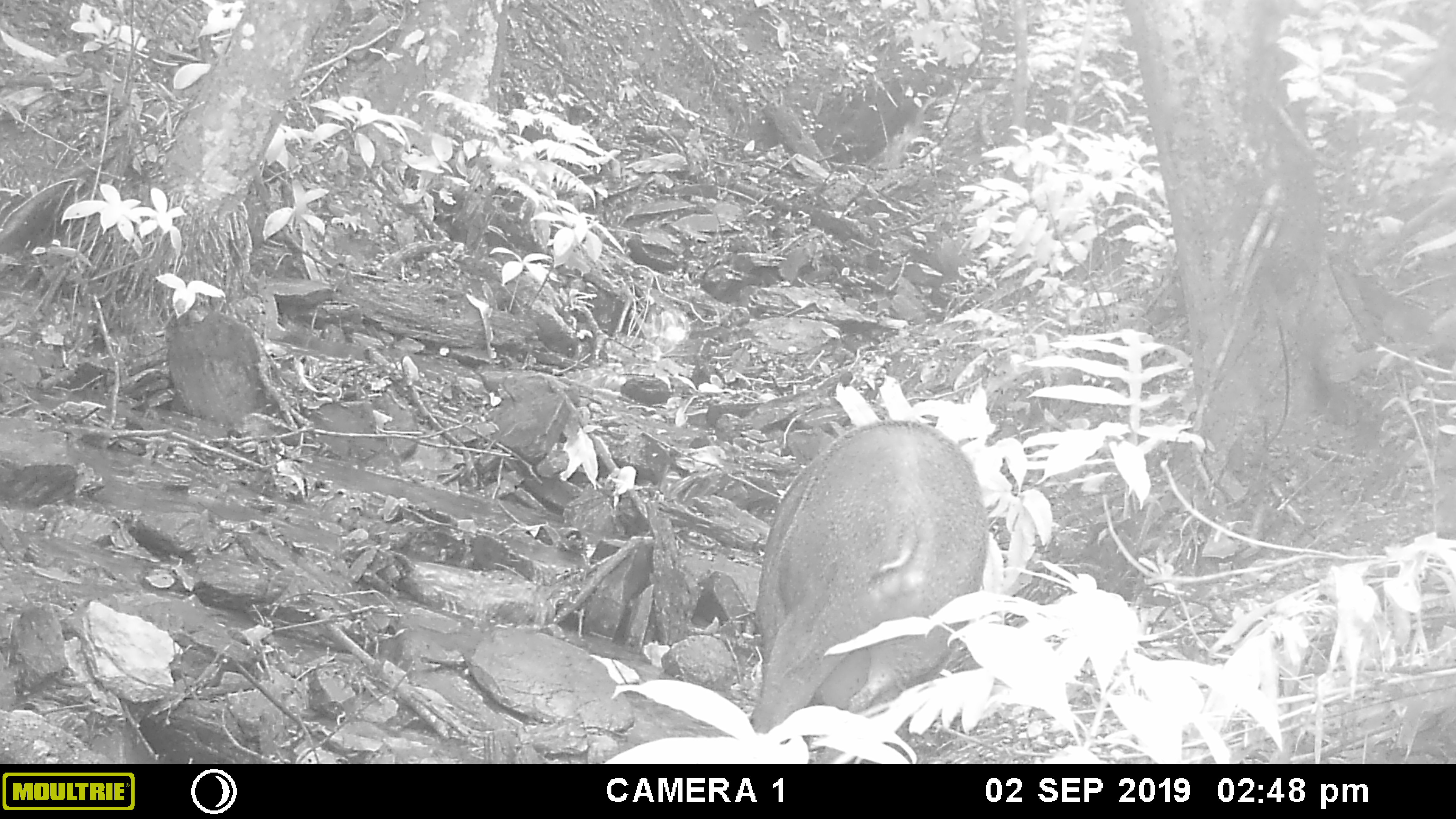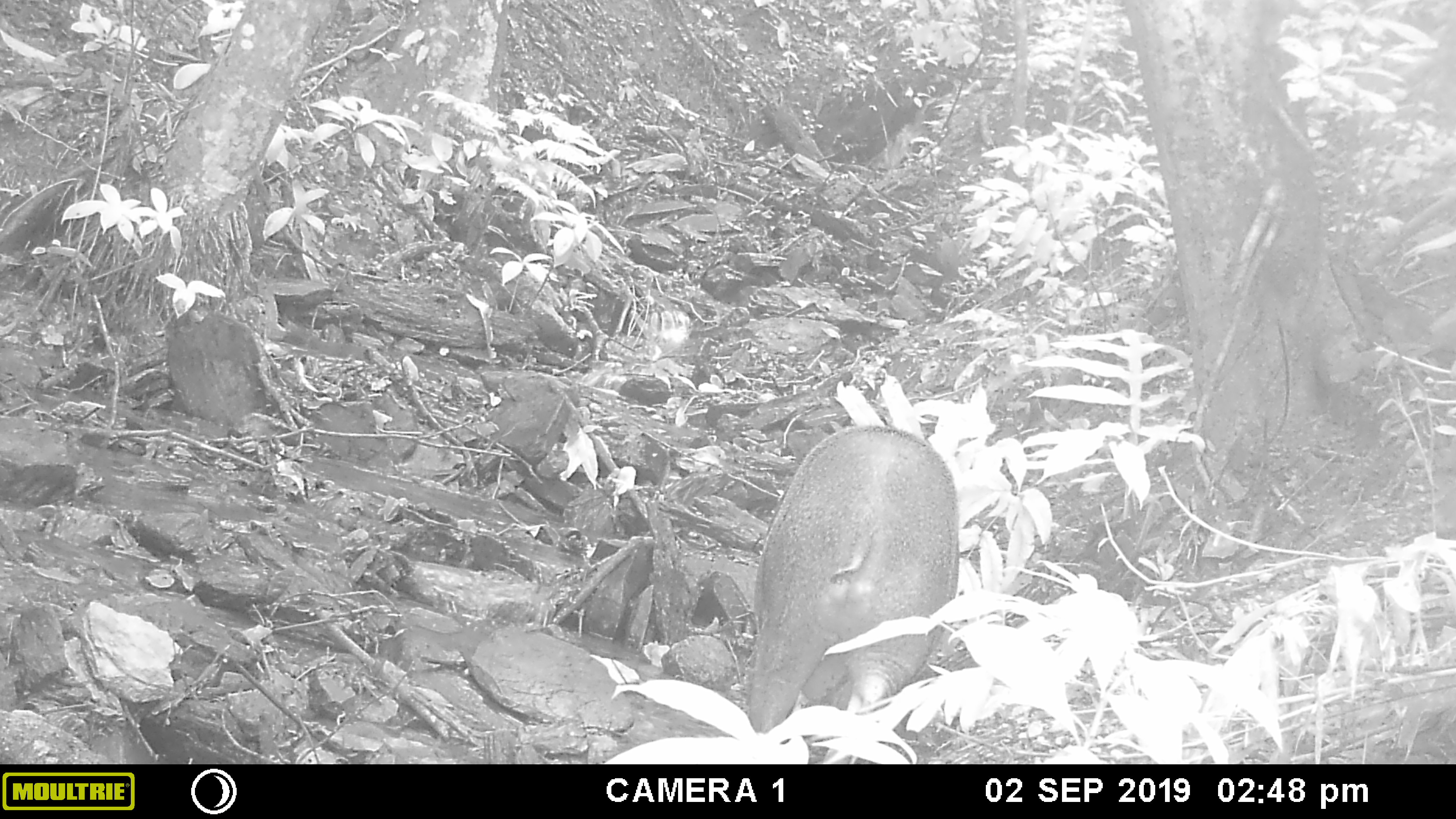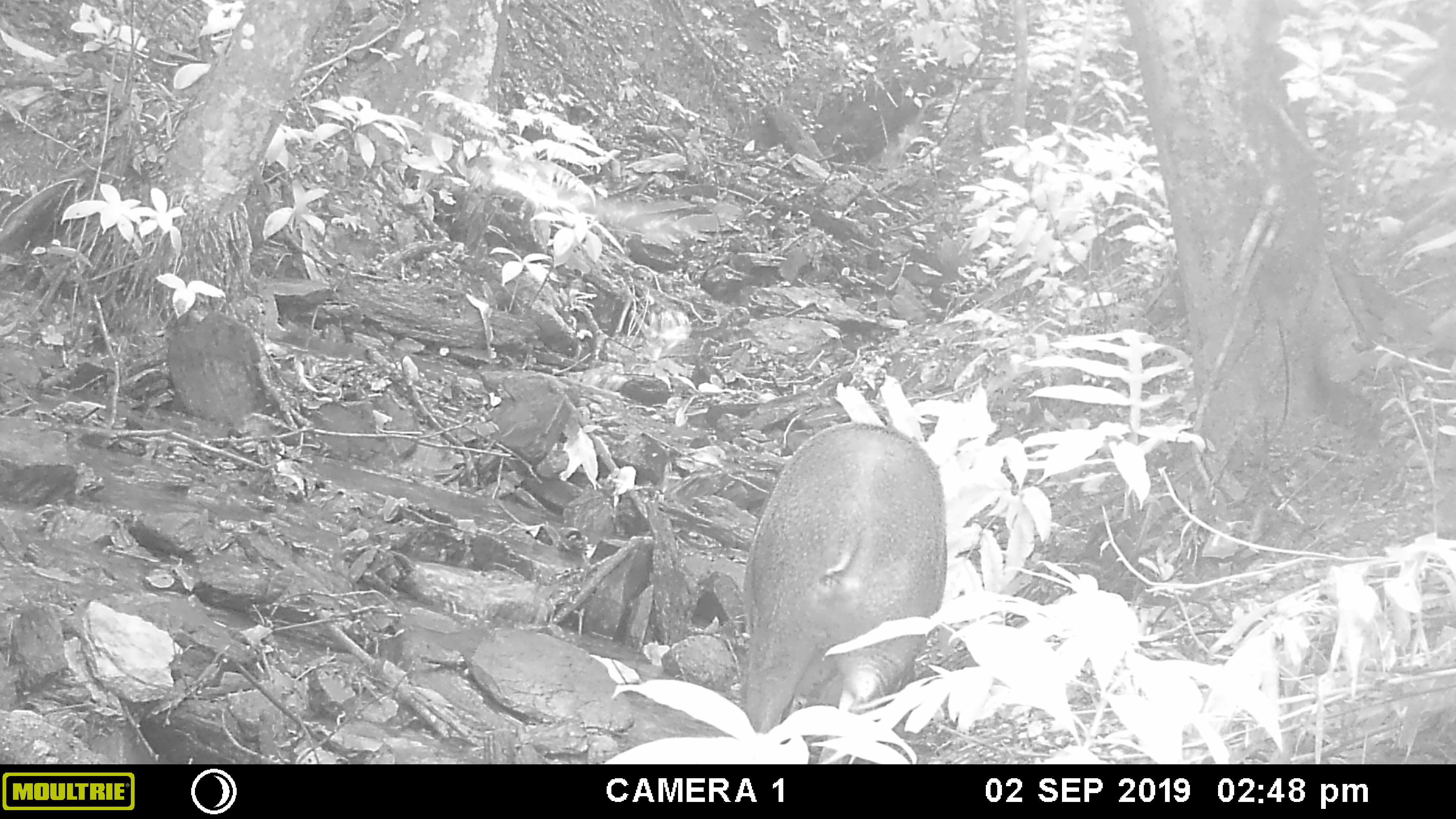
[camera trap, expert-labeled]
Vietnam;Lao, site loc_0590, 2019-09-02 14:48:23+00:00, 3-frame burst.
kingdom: Animalia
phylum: Chordata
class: Mammalia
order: Artiodactyla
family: Suidae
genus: Sus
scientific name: Sus scrofa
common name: eurasian wild pig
Eurasian wild pig (Sus scrofa). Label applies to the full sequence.